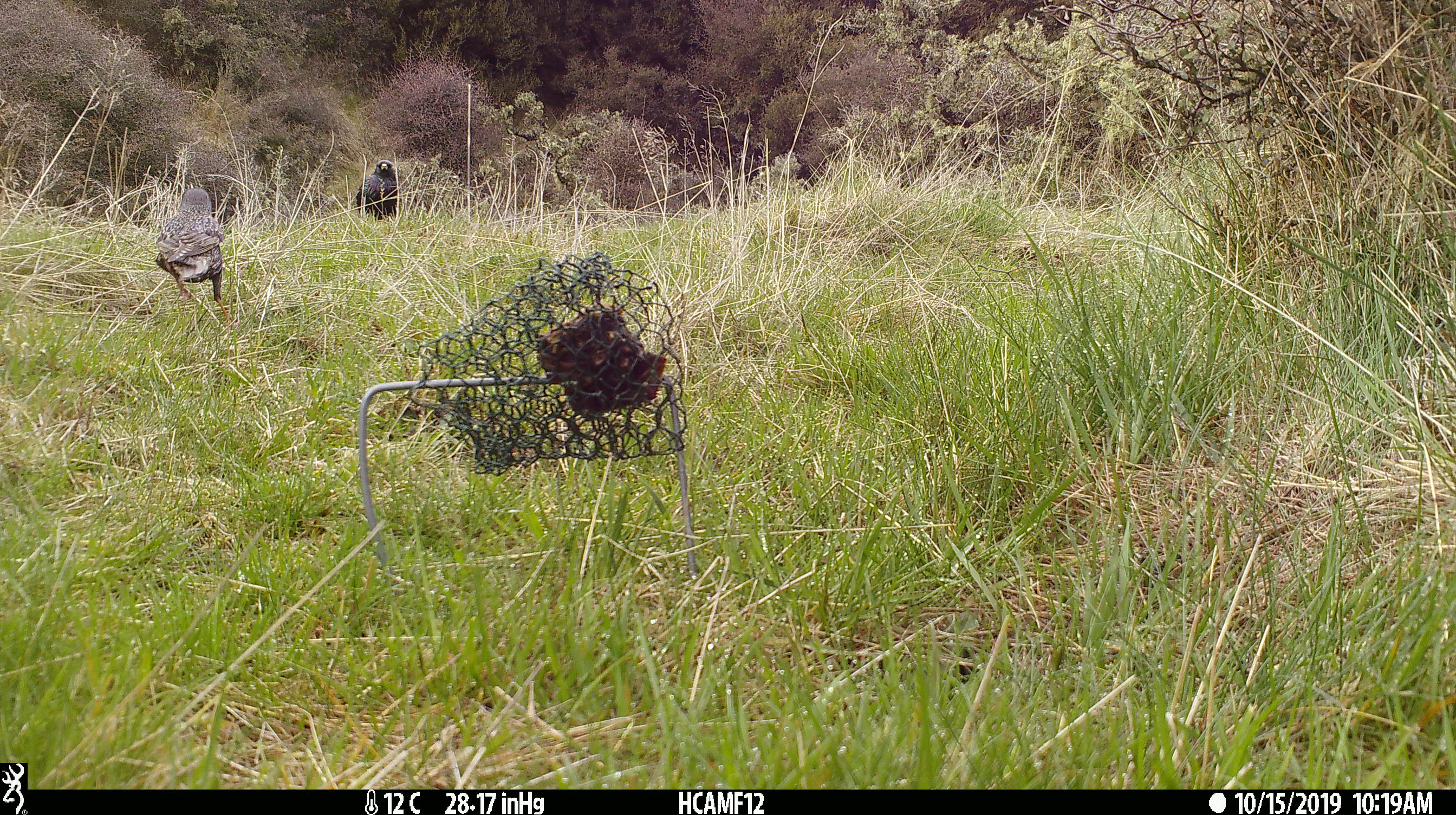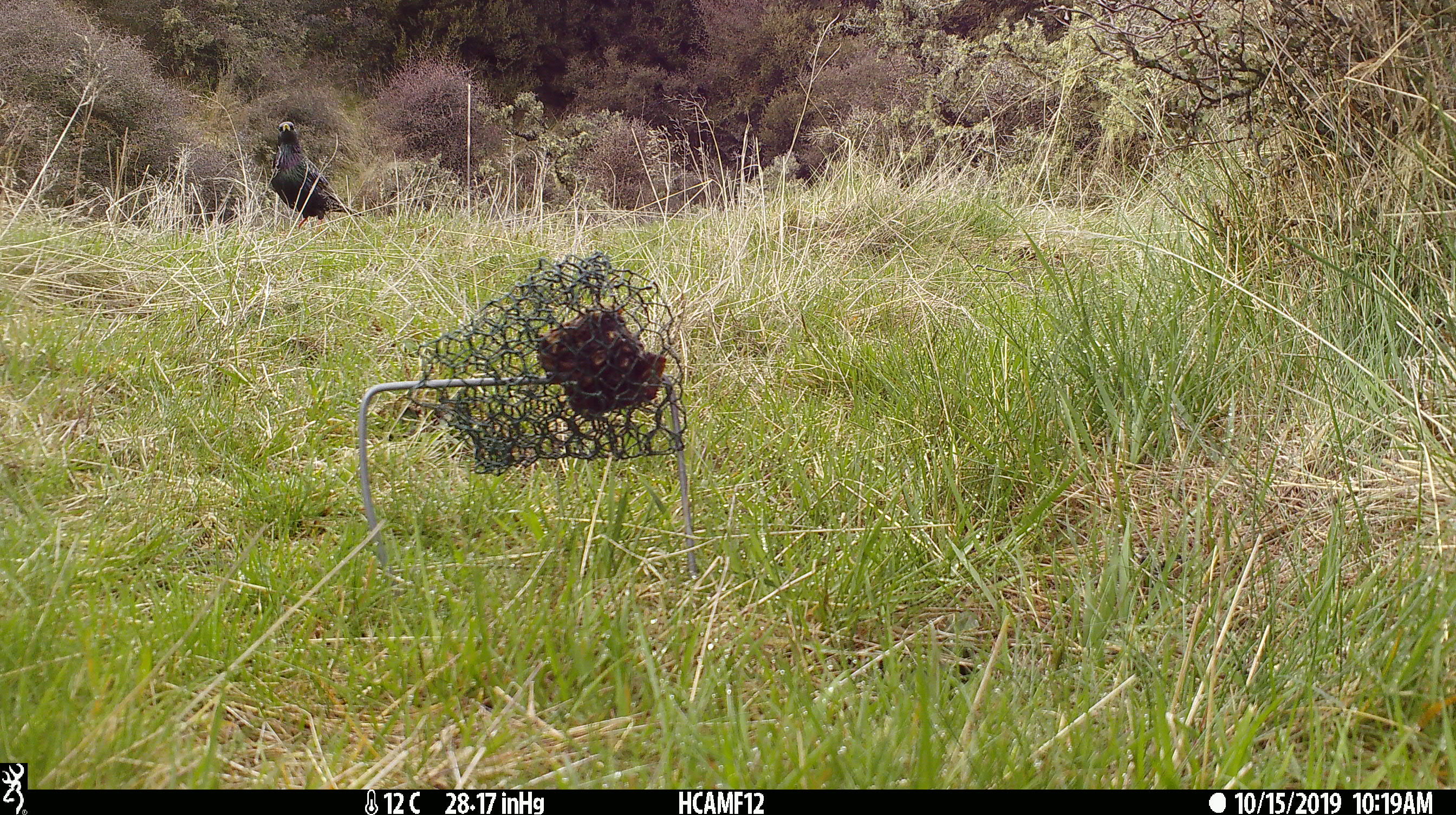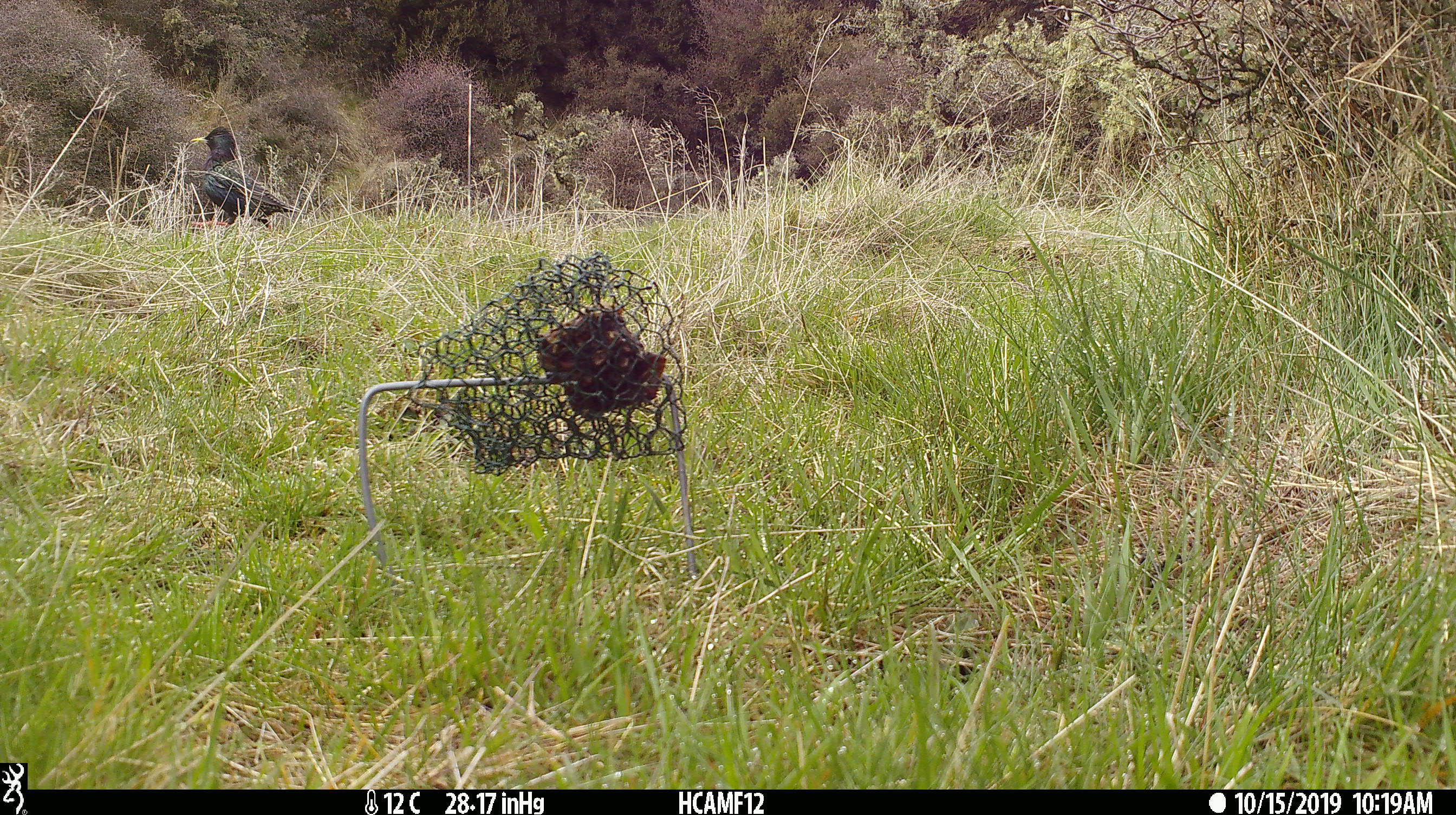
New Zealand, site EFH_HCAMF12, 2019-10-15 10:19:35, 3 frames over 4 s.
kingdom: Animalia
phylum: Chordata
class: Aves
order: Passeriformes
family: Sturnidae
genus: Sturnus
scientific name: Sturnus vulgaris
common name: european starling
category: starling